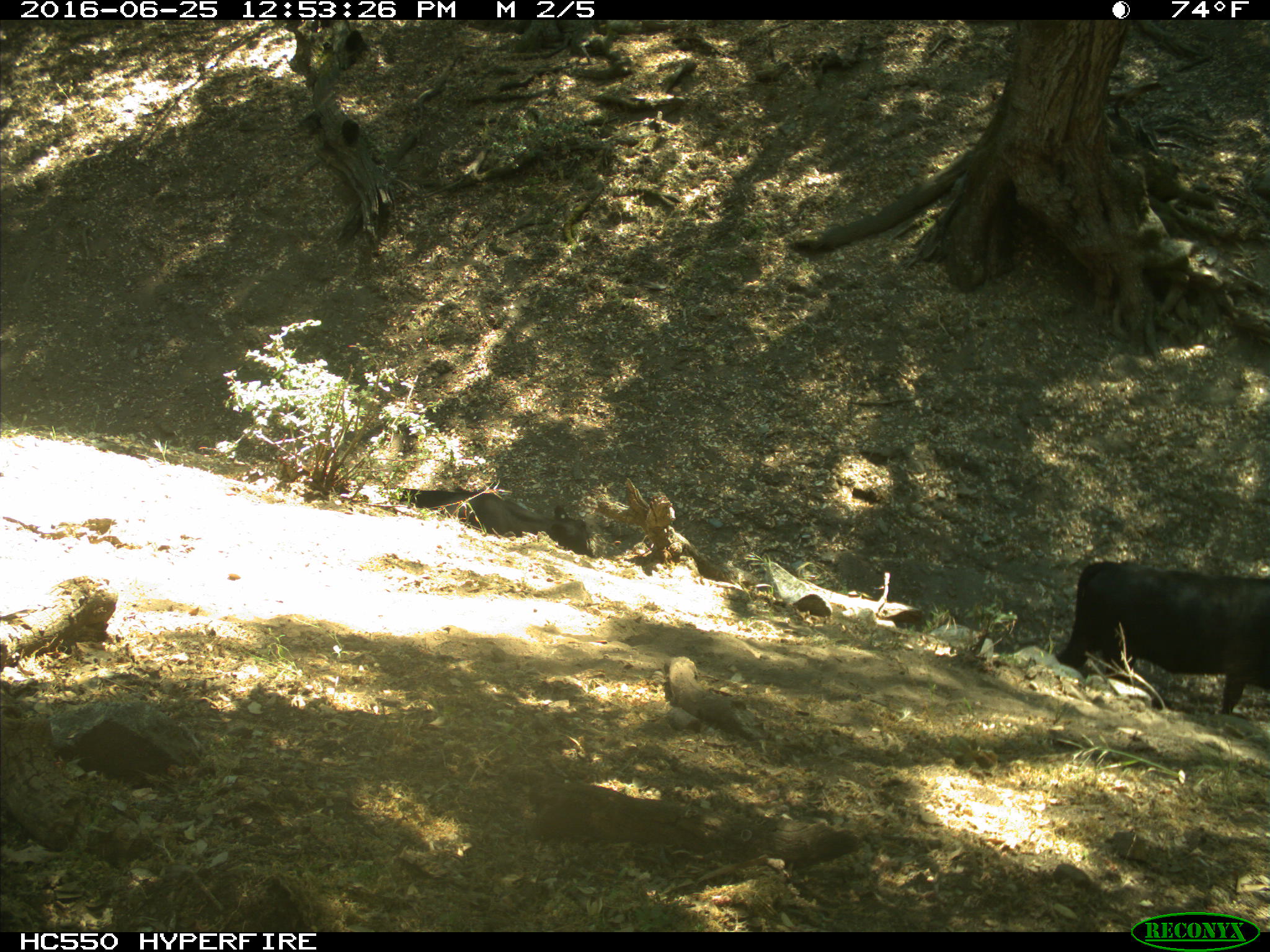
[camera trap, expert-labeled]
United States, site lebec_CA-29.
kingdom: Animalia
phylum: Chordata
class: Mammalia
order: Artiodactyla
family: Bovidae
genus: Bos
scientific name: Bos taurus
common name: domestic cow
Bos taurus (domestic cow).